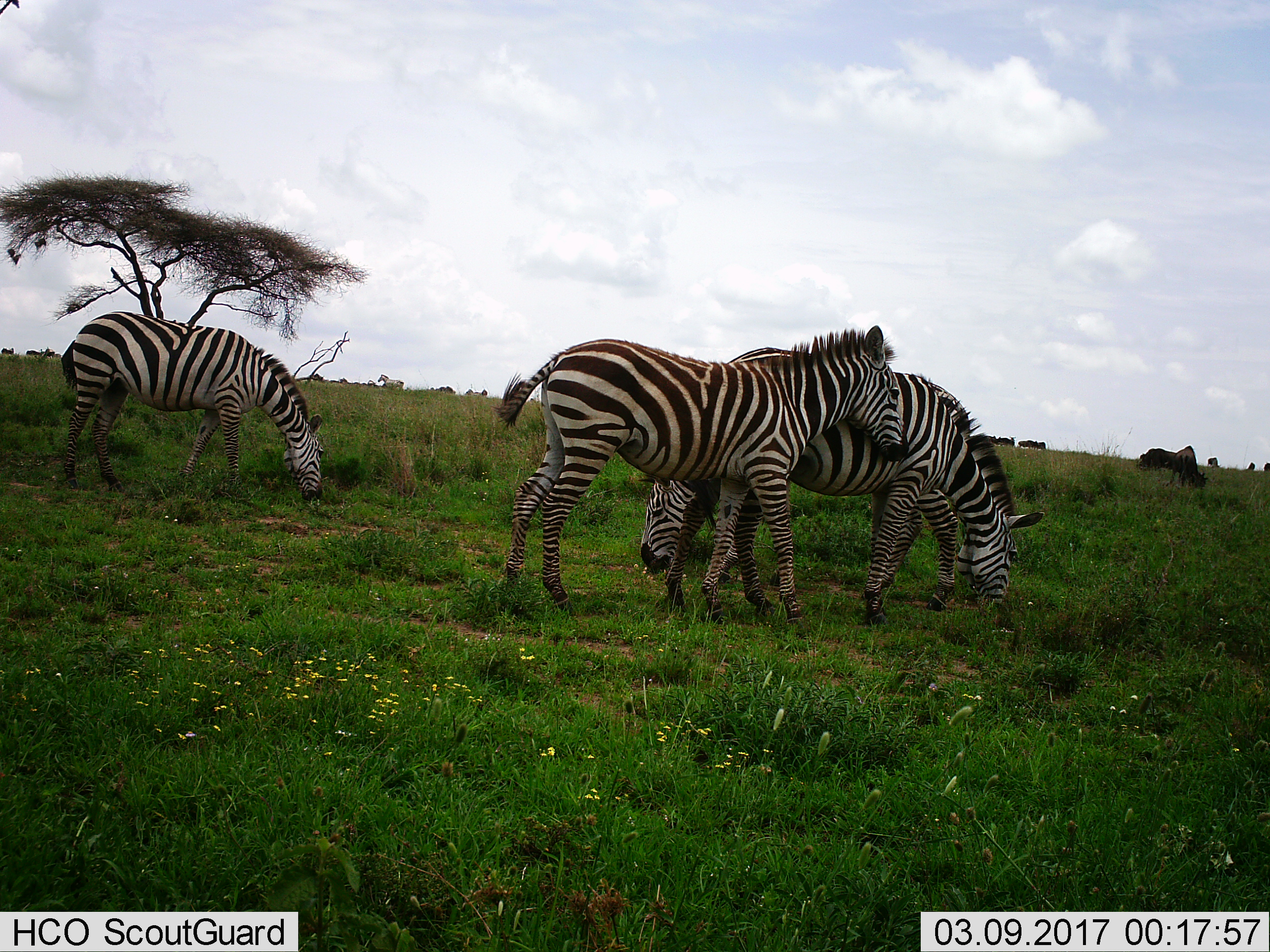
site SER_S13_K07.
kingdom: Animalia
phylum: Chordata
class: Mammalia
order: Perissodactyla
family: Equidae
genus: Equus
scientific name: Equus quagga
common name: plains zebra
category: zebraplains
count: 4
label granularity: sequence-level